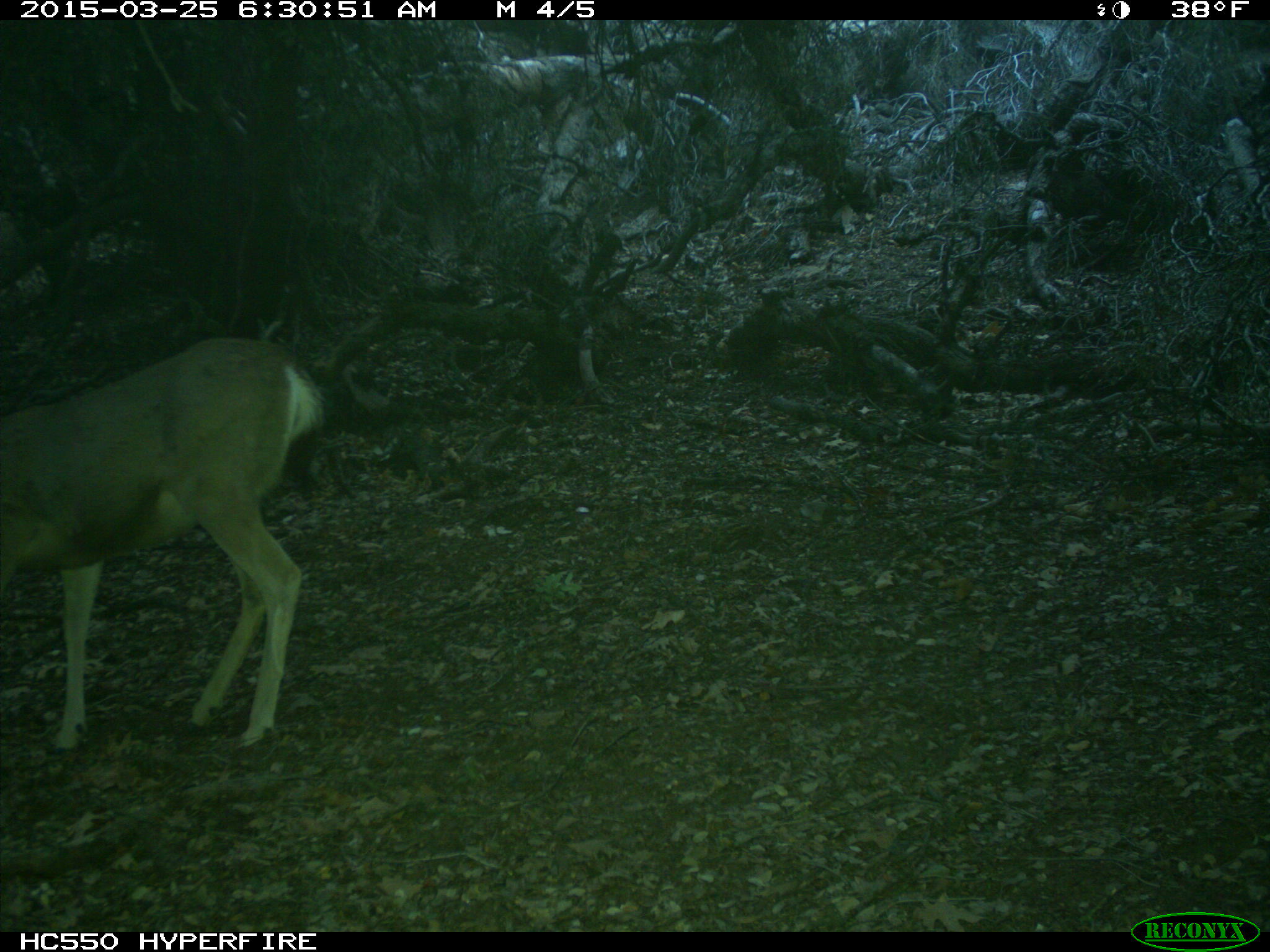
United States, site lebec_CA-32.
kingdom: Animalia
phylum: Chordata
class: Mammalia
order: Artiodactyla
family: Cervidae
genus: Odocoileus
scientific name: Odocoileus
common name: deer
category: unidentified deer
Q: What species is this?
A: Unidentified deer (deer) (Odocoileus).